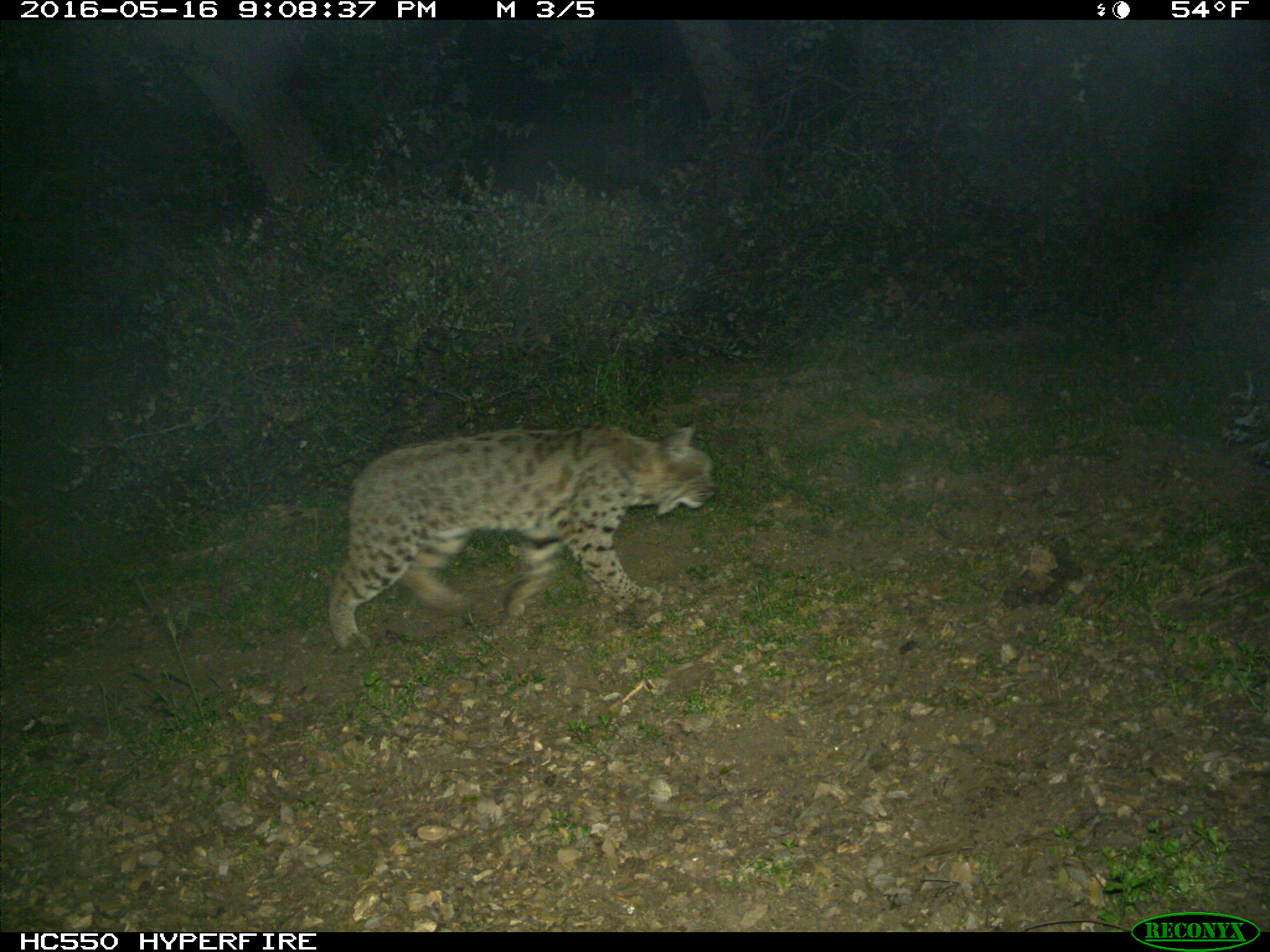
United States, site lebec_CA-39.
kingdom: Animalia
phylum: Chordata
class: Mammalia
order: Carnivora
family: Felidae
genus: Lynx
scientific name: Lynx rufus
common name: bobcat